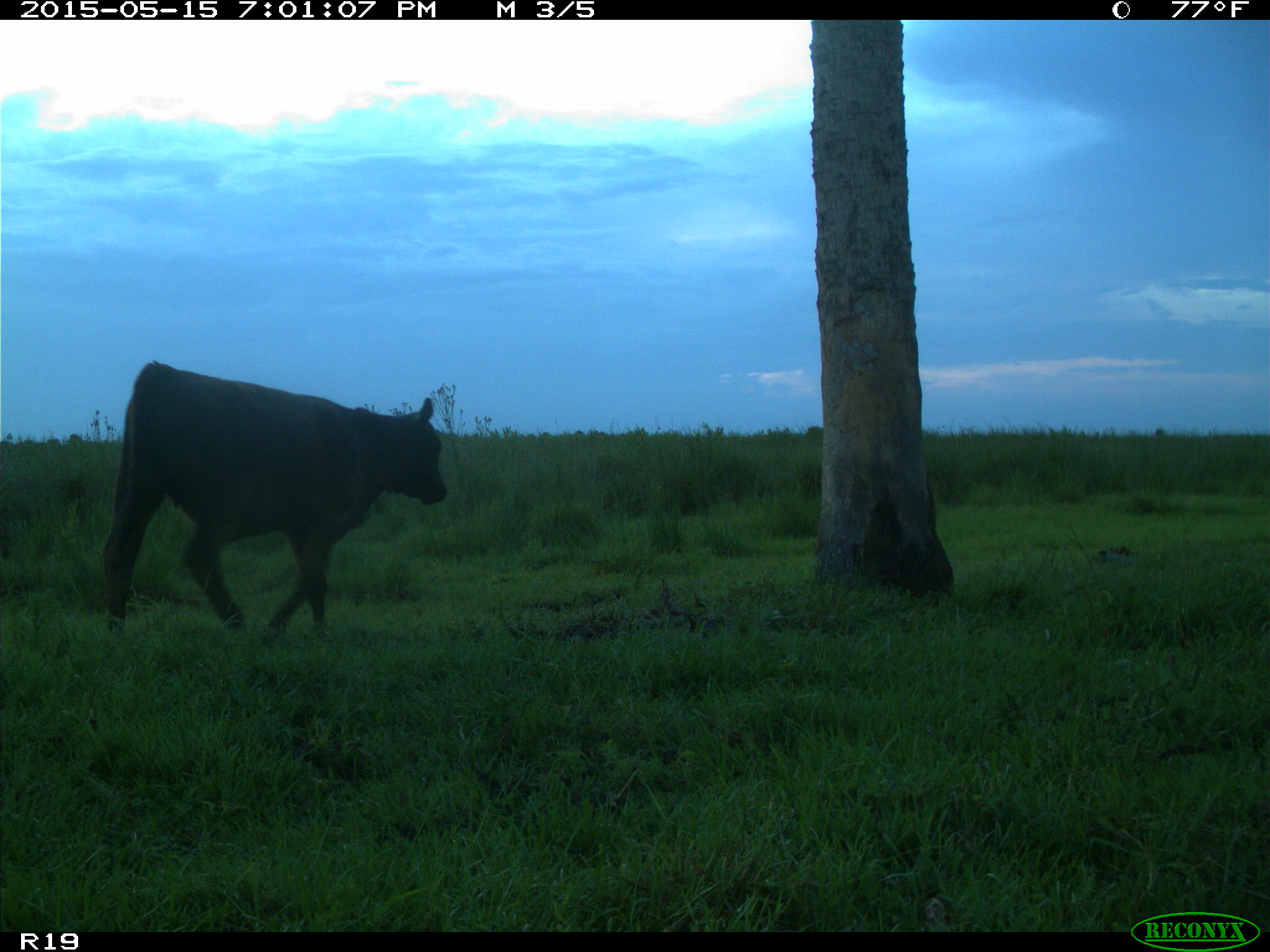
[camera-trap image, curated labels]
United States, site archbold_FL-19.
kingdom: Animalia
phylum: Chordata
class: Mammalia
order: Artiodactyla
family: Bovidae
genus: Bos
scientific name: Bos taurus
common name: domestic cow